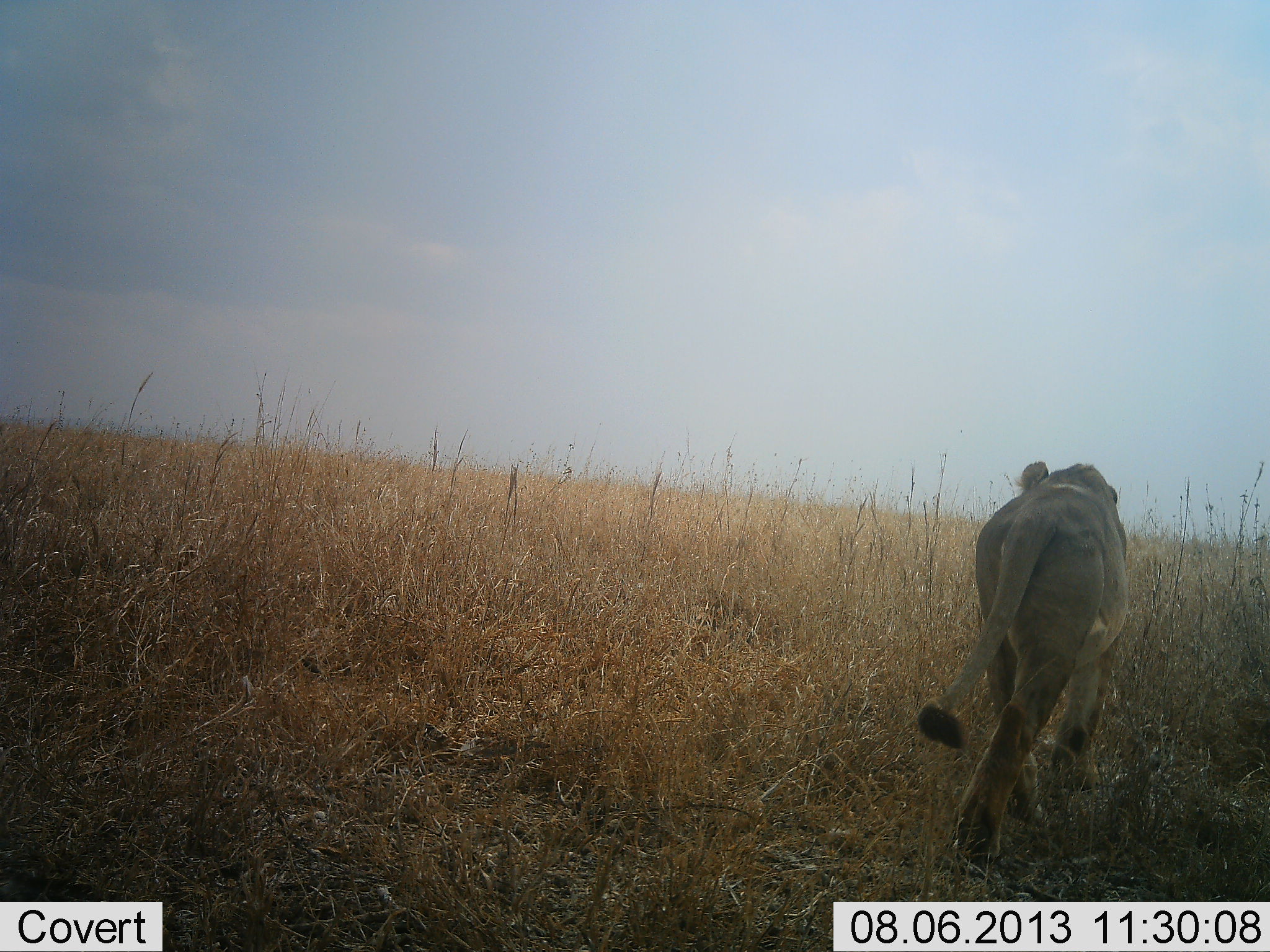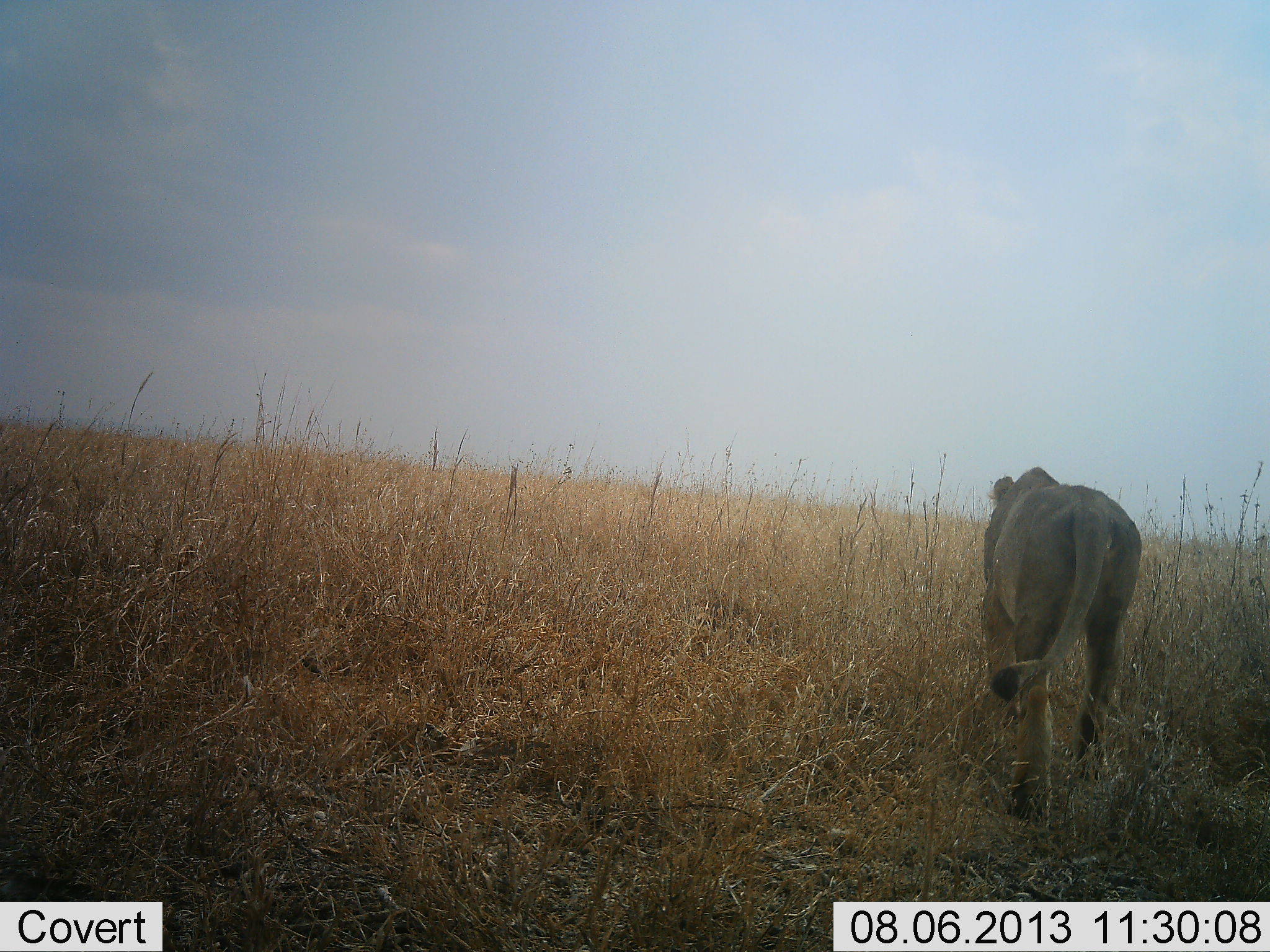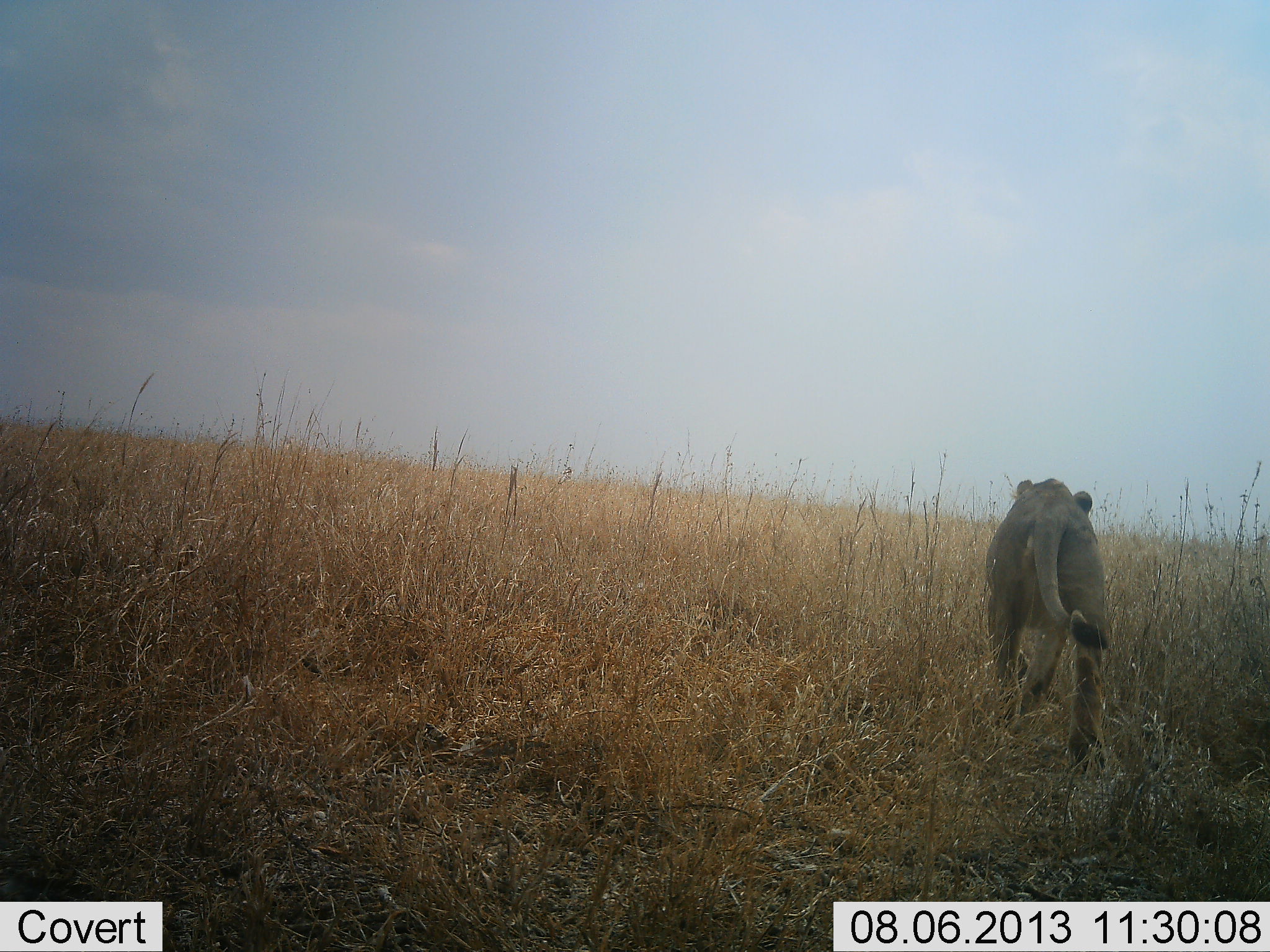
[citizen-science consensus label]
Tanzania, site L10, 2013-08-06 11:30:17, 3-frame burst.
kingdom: Animalia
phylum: Chordata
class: Mammalia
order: Carnivora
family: Felidae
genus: Panthera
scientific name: Panthera leo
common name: lion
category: lionfemale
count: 1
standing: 6%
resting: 0%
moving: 97%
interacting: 0%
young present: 0%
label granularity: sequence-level